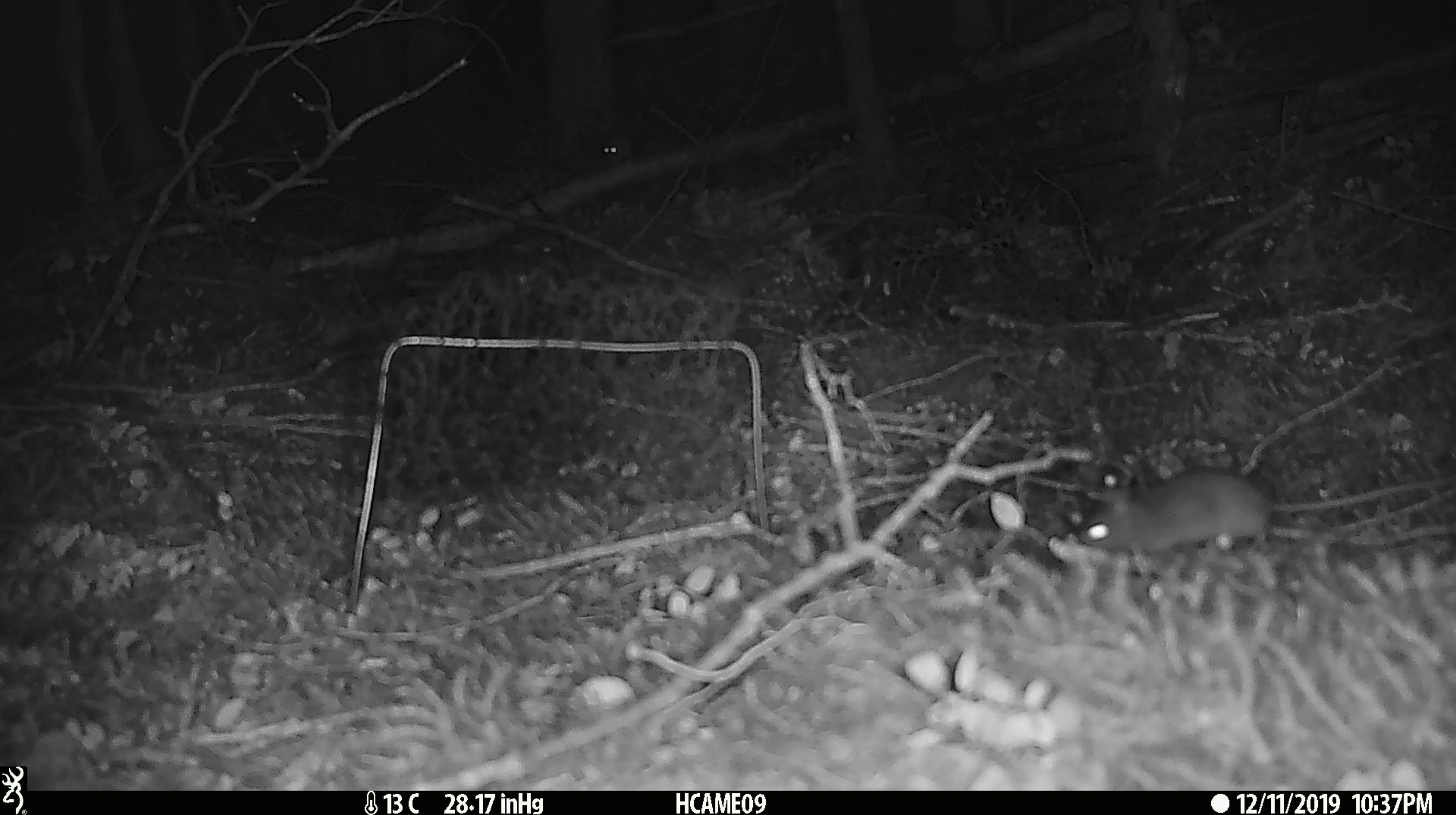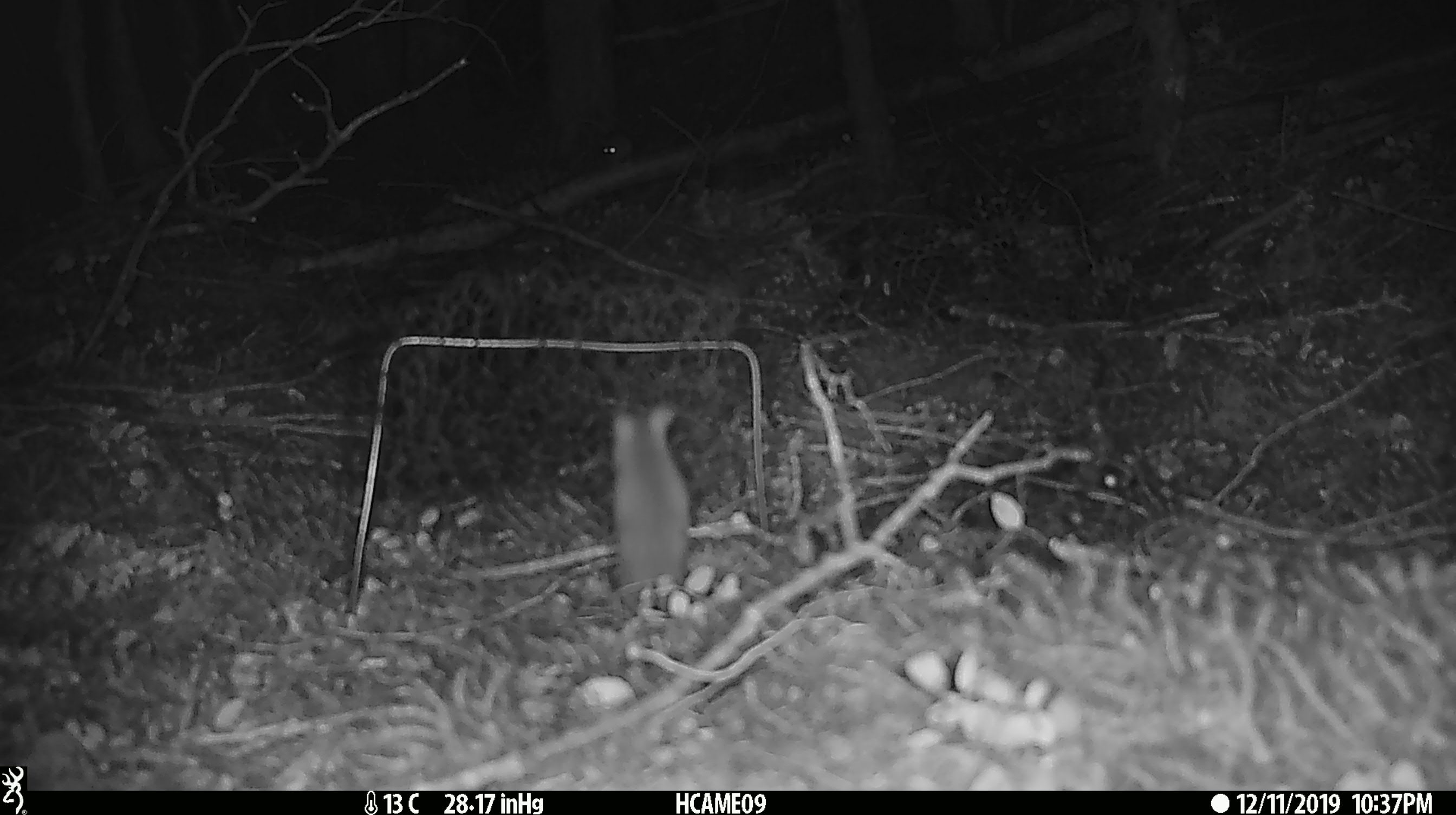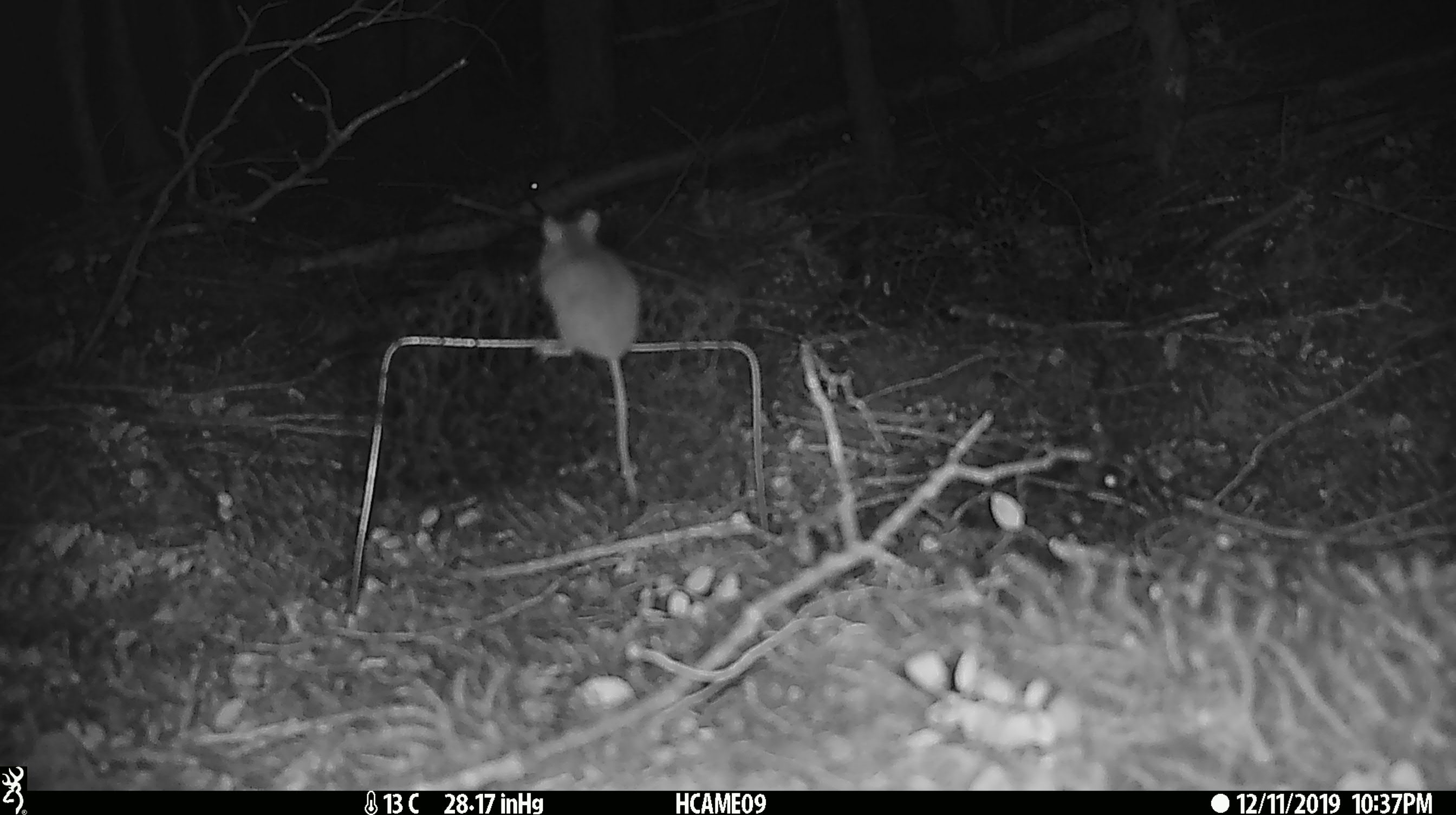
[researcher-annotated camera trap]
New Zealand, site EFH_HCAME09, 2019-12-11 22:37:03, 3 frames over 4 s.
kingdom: Animalia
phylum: Chordata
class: Mammalia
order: Rodentia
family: Muridae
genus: Mus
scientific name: Mus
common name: mouse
Mouse (Mus).